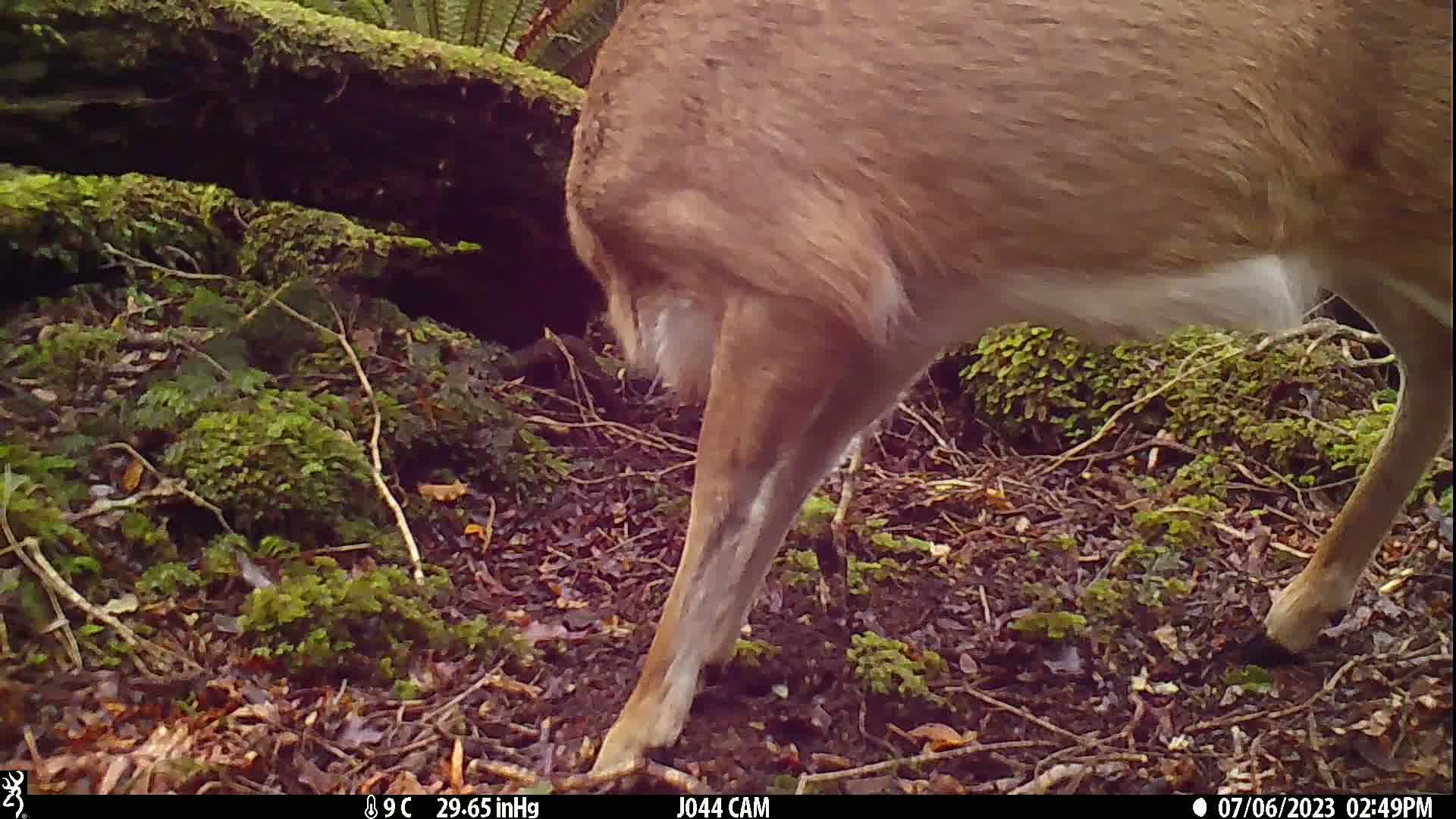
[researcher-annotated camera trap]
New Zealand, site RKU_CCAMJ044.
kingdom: Animalia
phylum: Chordata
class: Mammalia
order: Artiodactyla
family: Cervidae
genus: Odocoileus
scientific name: Odocoileus virginianus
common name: white-tailed deer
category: white tailed deer